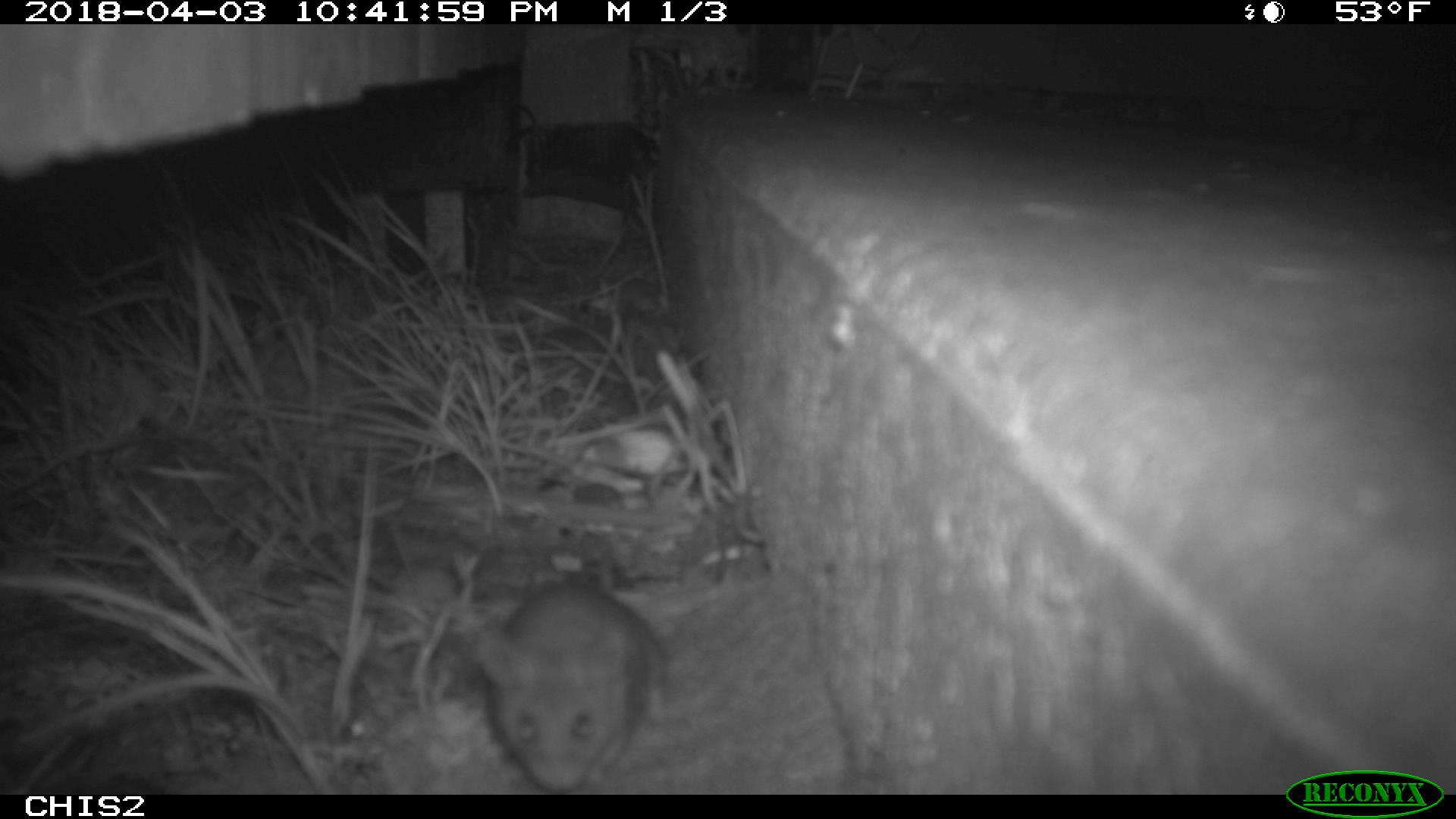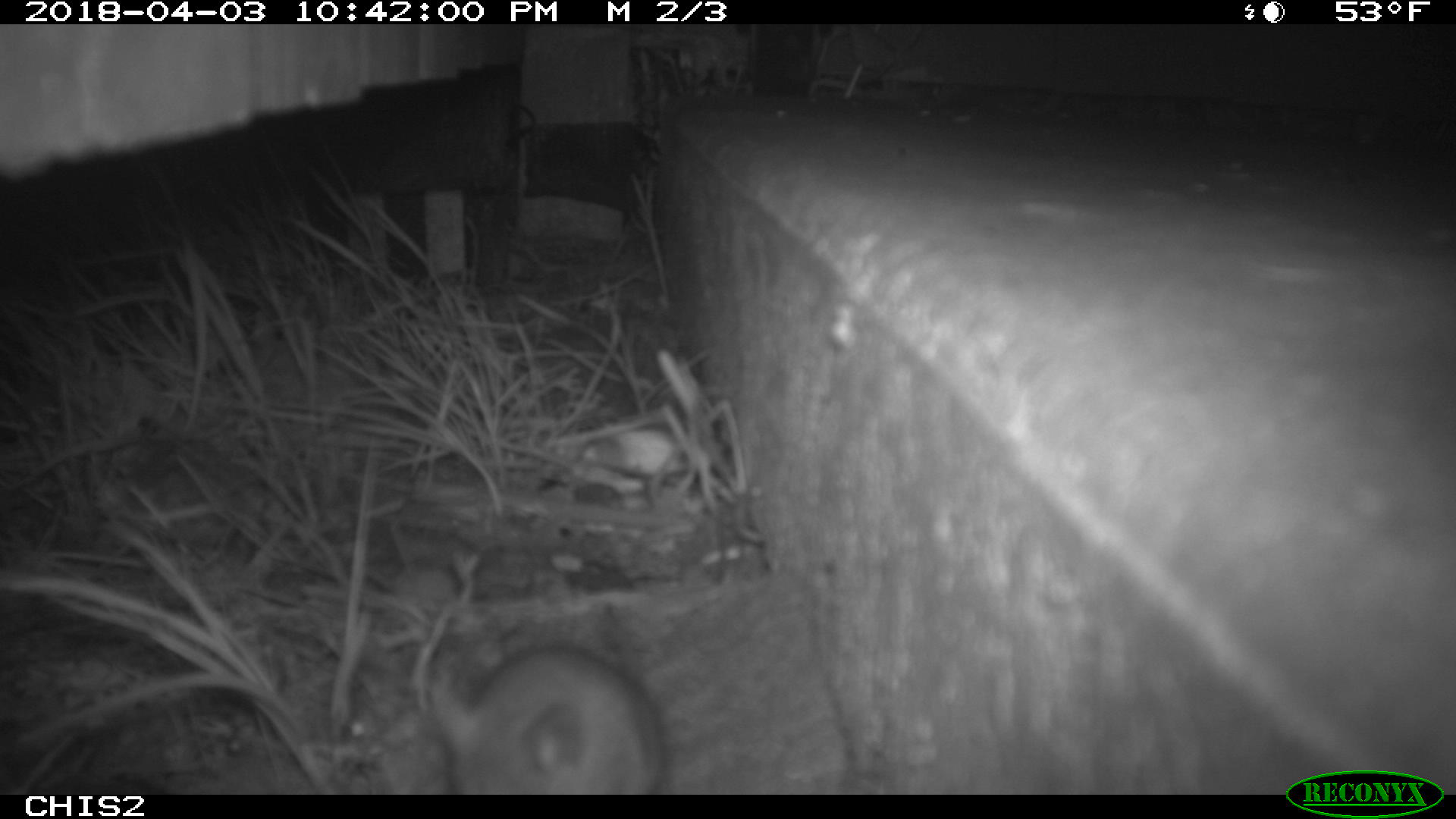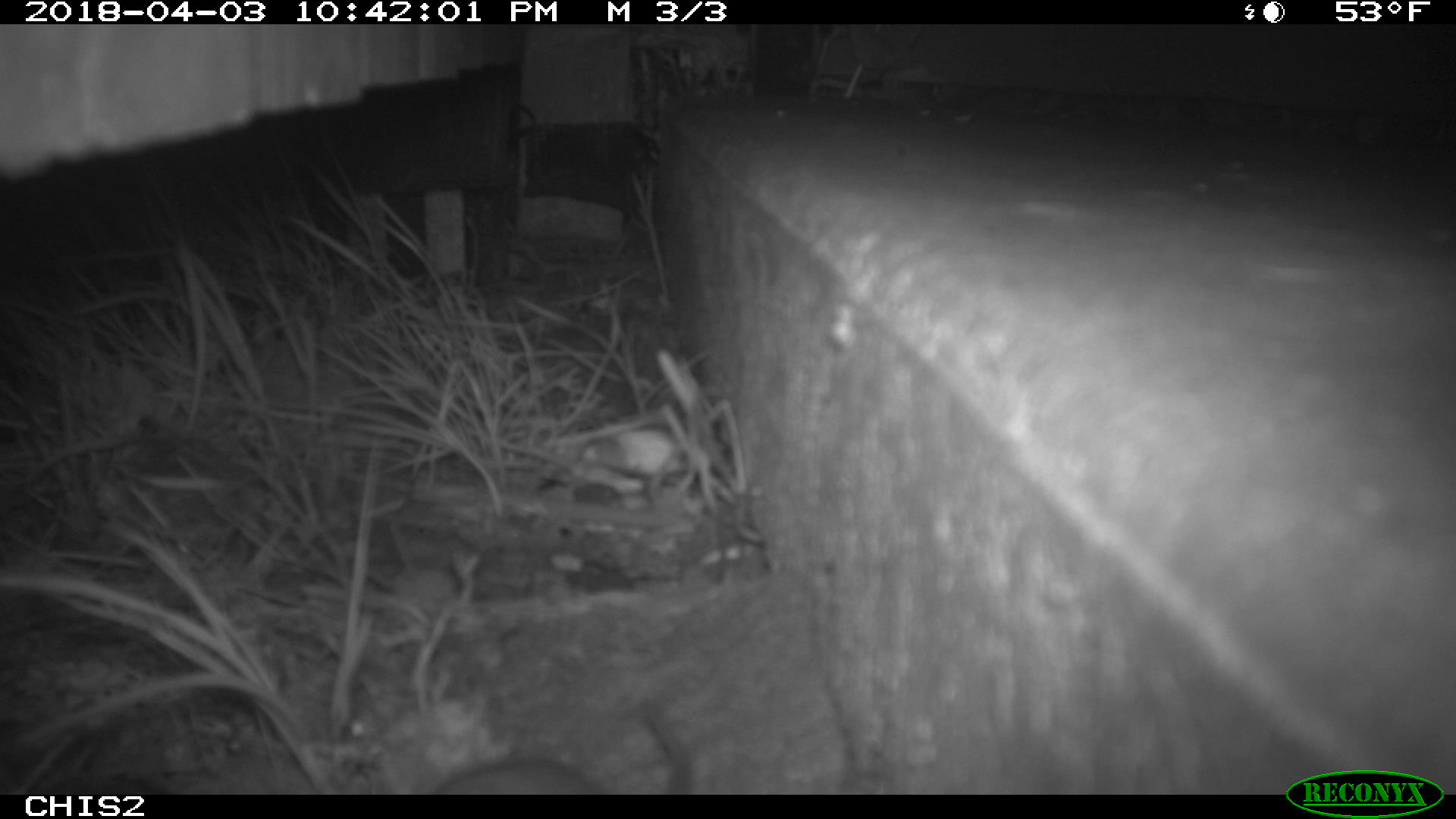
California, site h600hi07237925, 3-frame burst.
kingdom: Animalia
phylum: Chordata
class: Mammalia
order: Rodentia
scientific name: Rodentia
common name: rodent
Rodent (Rodentia).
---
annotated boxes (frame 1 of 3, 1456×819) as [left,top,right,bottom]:
rodent: [471,583,666,795]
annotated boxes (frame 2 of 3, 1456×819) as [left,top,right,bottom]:
rodent: [428,645,670,794]